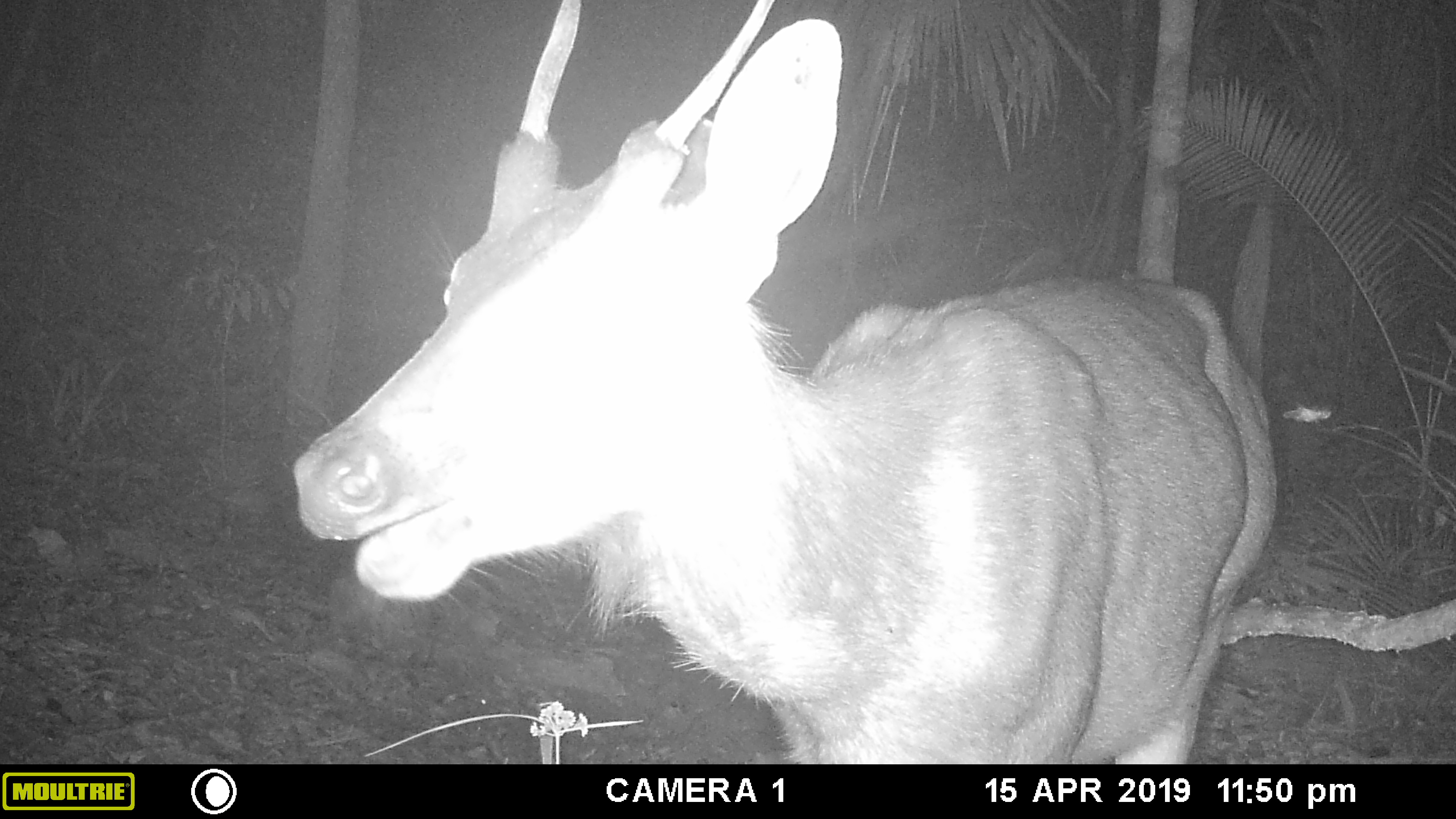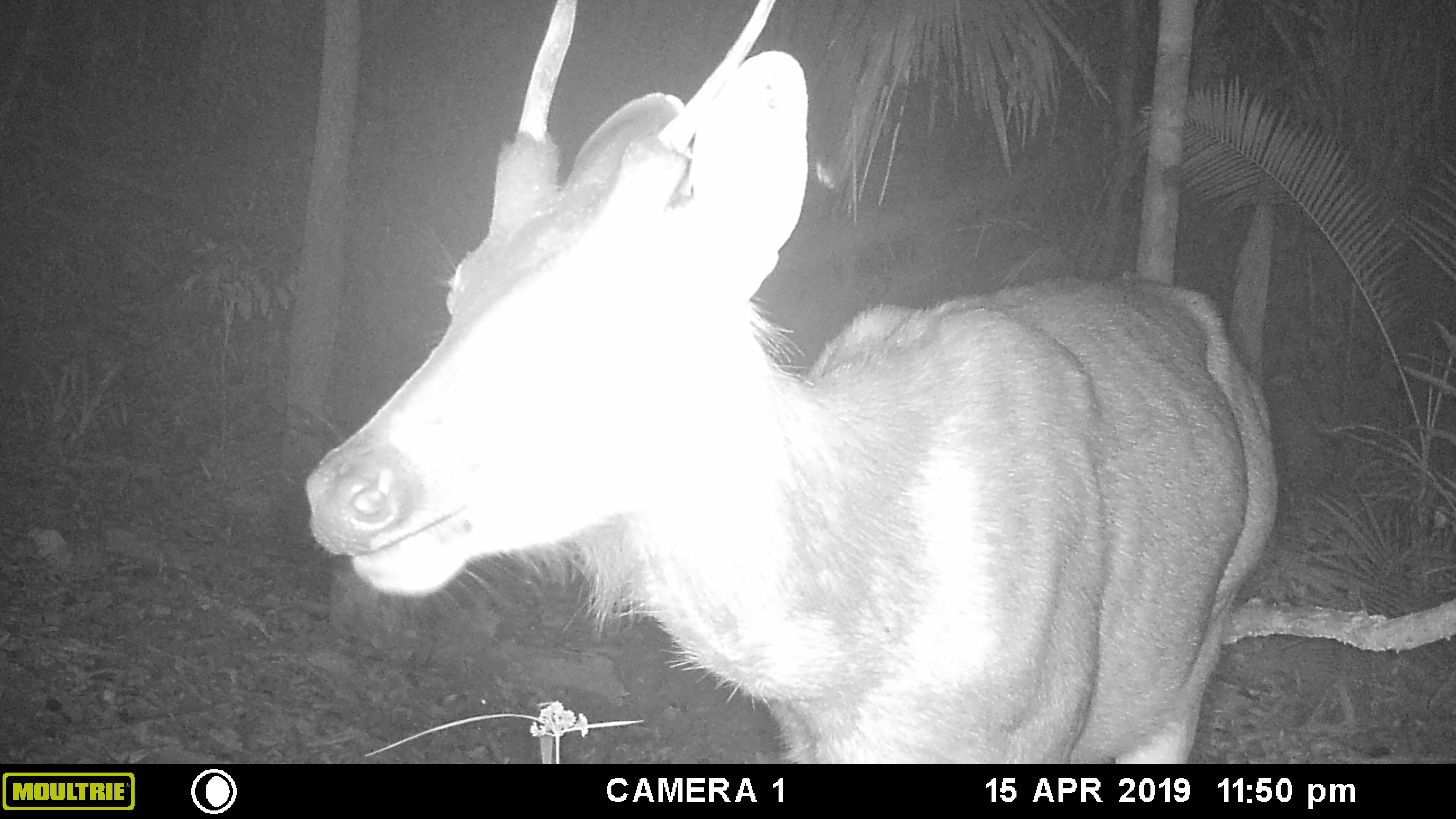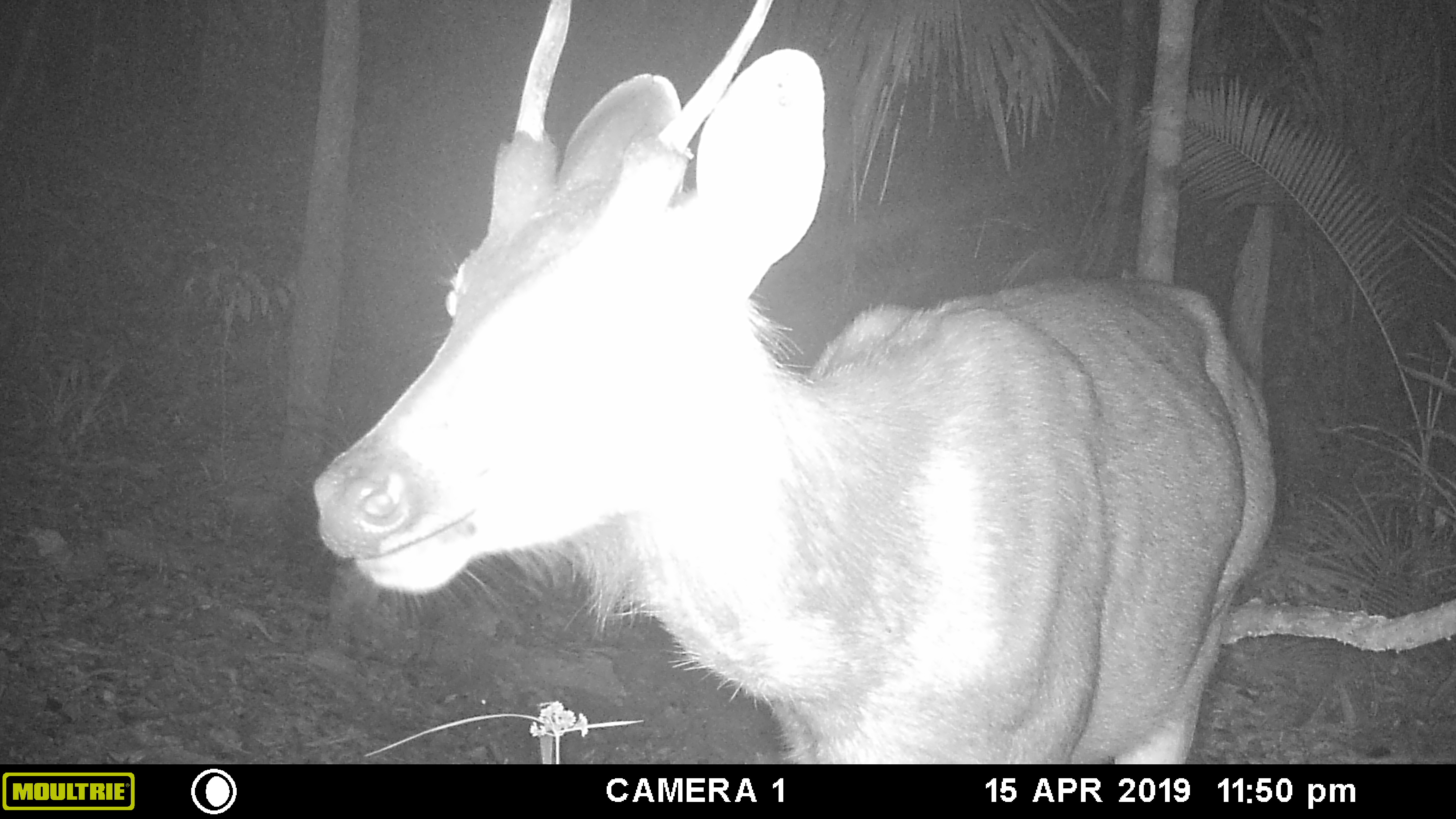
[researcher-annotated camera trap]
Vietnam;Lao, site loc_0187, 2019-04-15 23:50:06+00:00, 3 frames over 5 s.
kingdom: Animalia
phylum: Chordata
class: Mammalia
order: Artiodactyla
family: Cervidae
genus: Rusa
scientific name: Rusa unicolor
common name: sambar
Sambar (Rusa unicolor). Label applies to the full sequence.